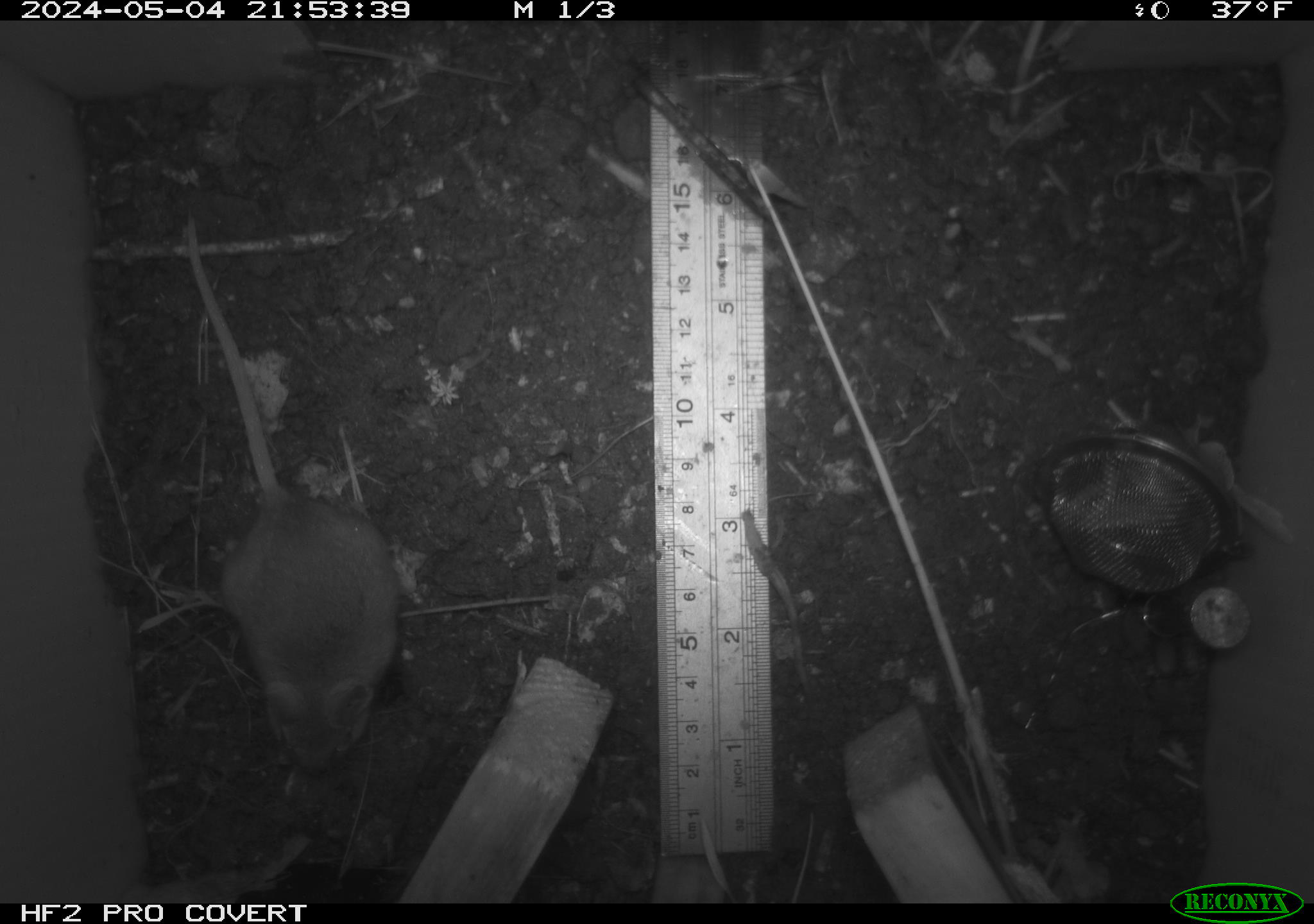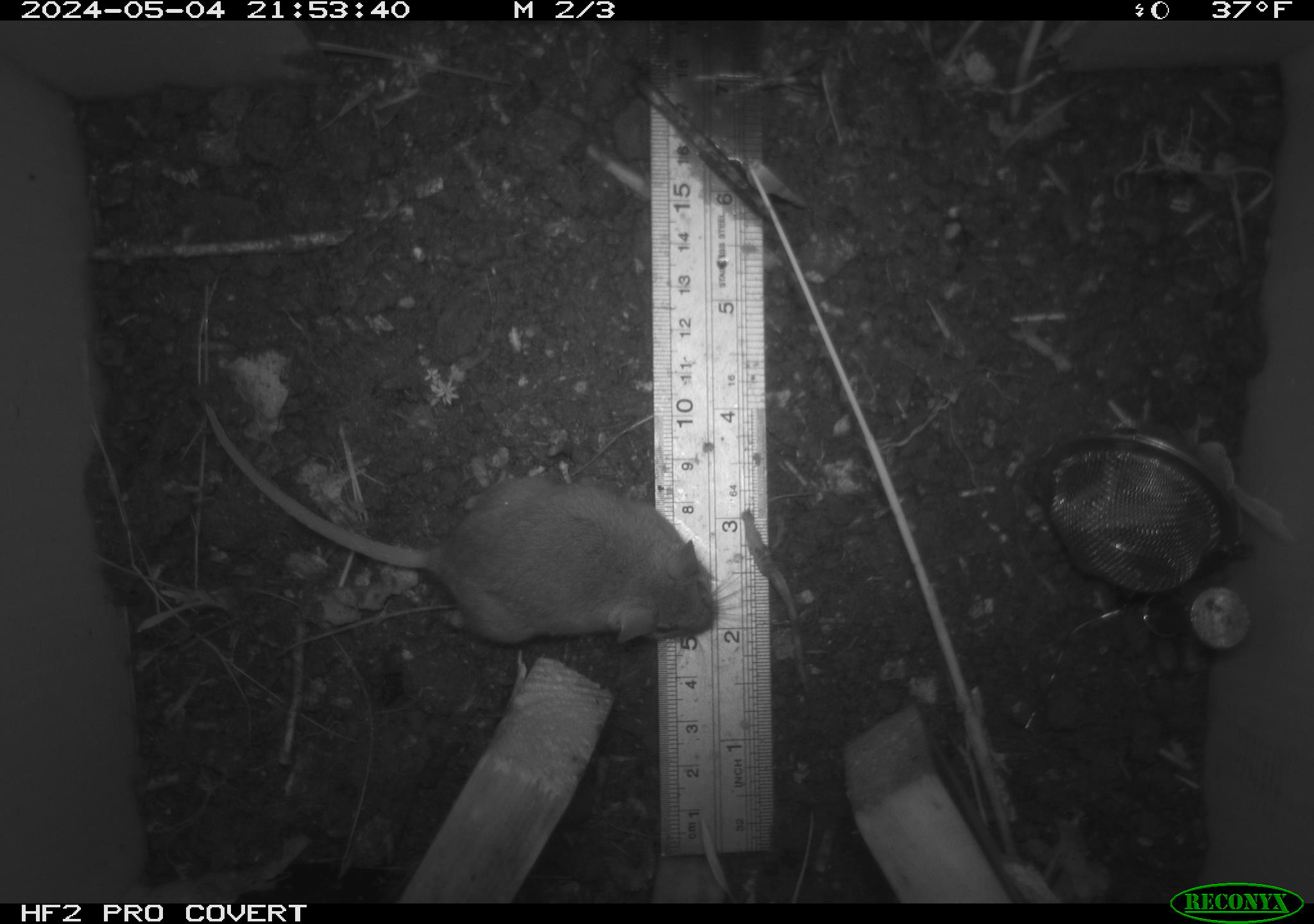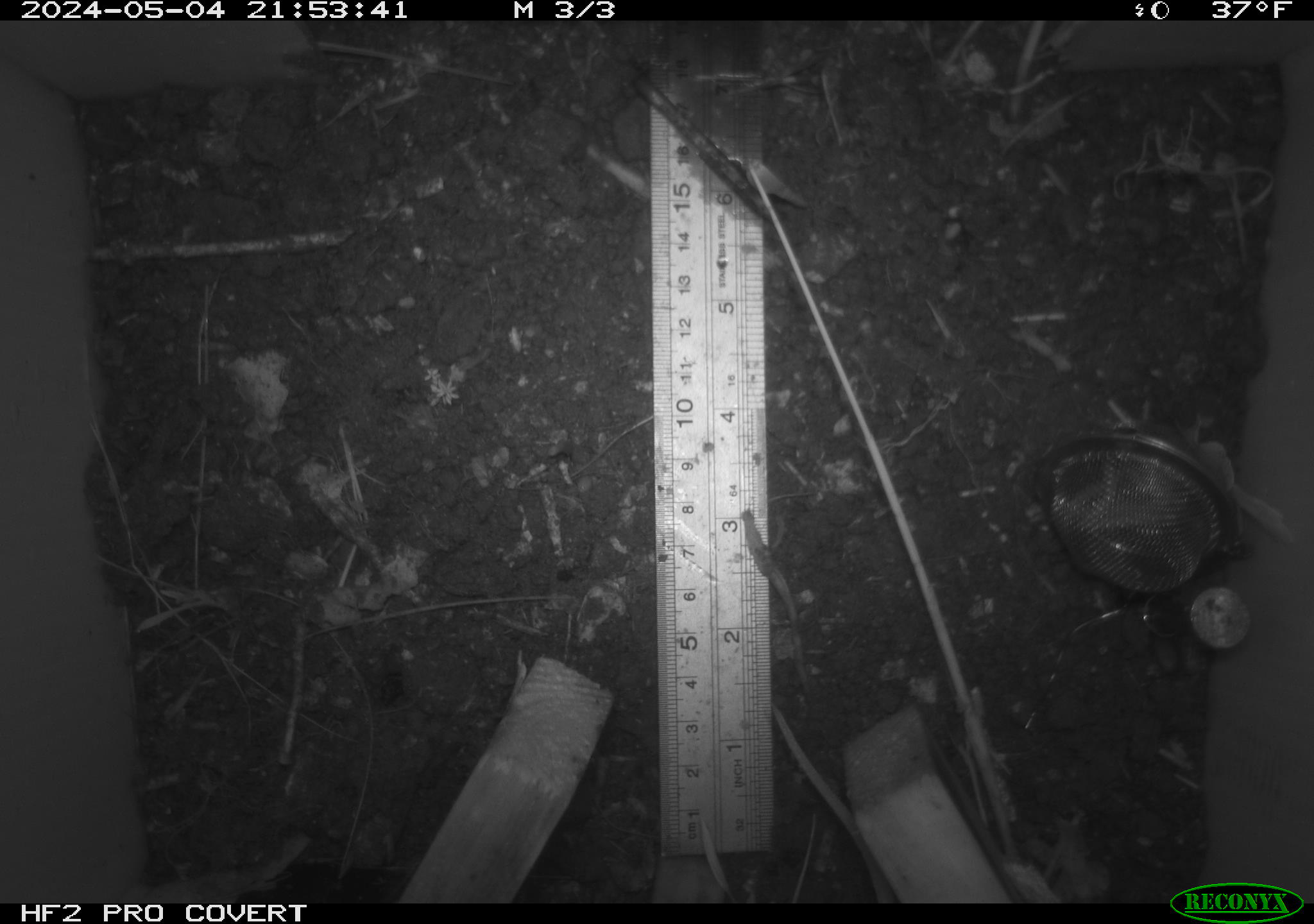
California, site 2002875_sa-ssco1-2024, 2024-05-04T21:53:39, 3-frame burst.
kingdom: Animalia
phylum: Chordata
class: Mammalia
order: Rodentia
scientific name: Rodentia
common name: rodent